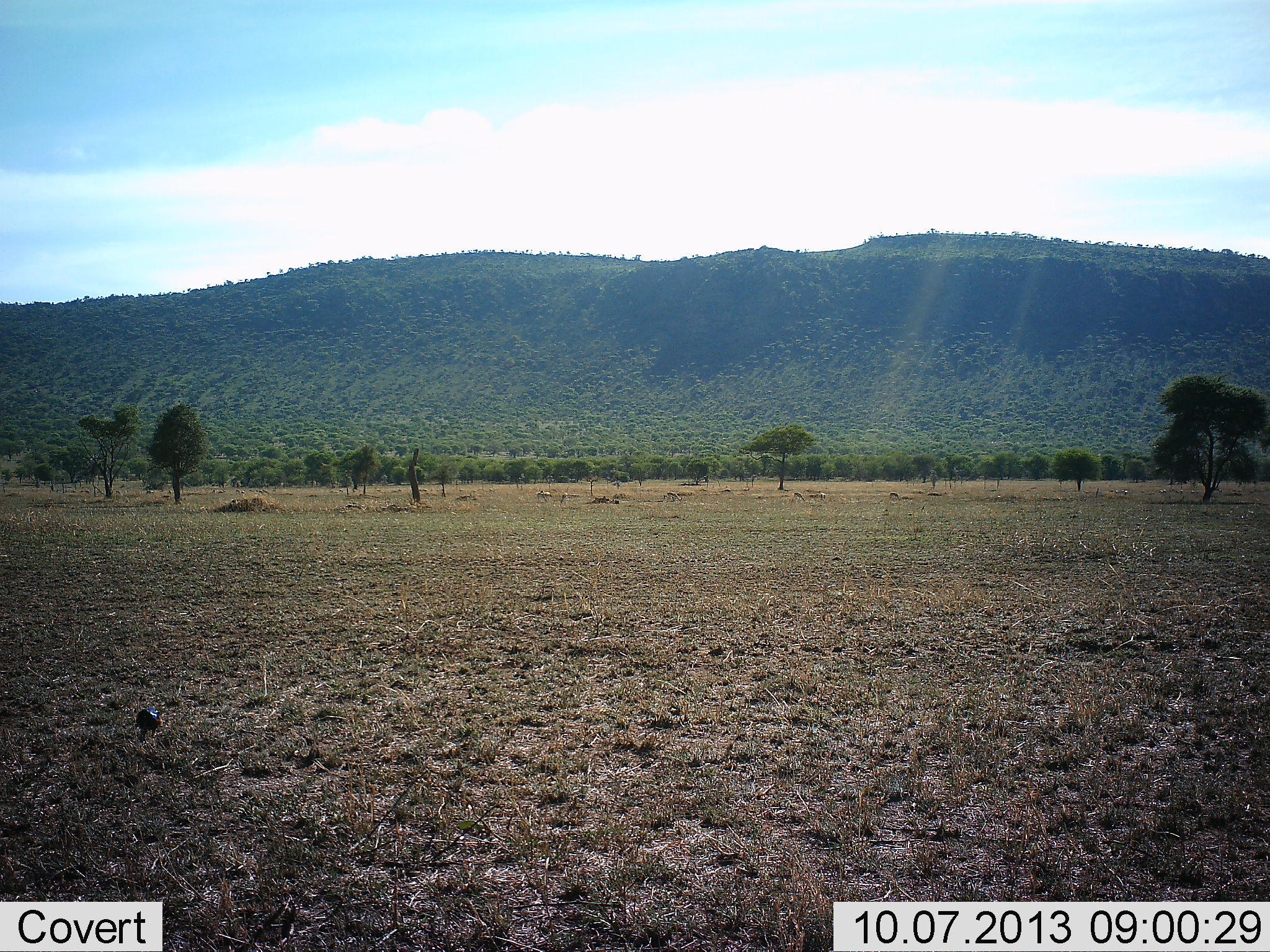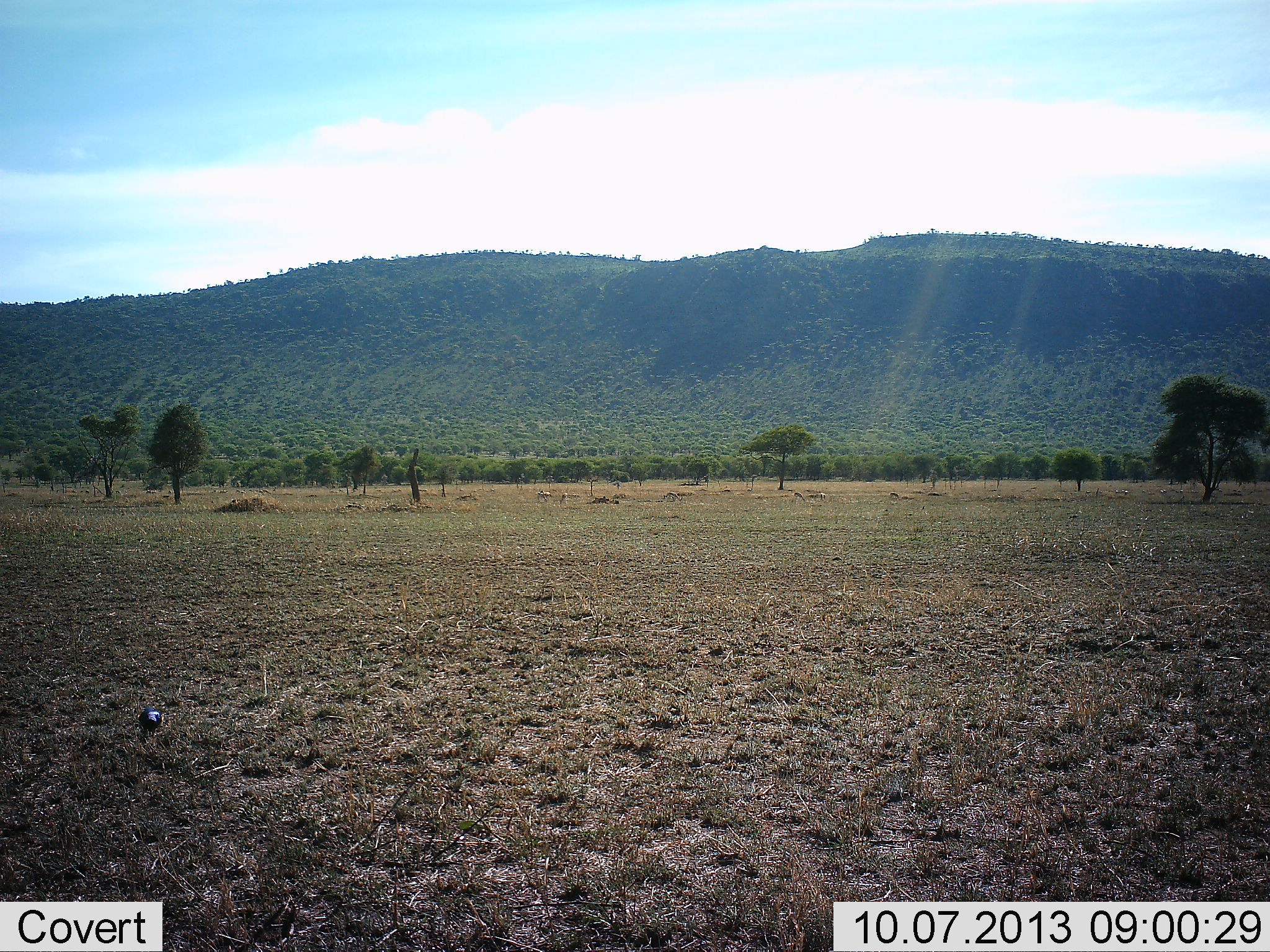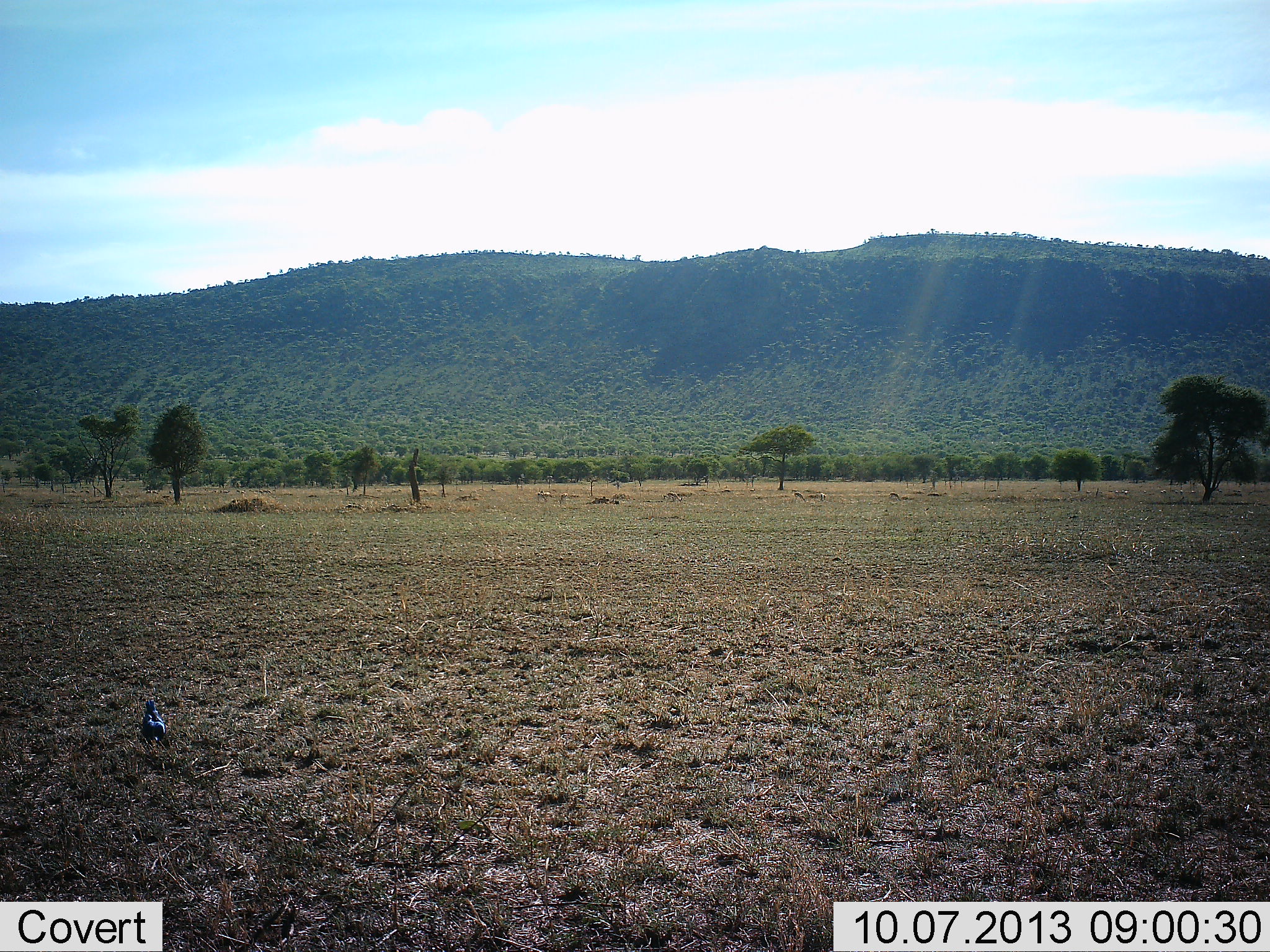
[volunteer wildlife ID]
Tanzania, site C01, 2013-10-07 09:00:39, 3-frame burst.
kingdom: Animalia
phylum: Chordata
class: Aves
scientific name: Aves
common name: bird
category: otherbird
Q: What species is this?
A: Otherbird (bird) (Aves).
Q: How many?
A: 1.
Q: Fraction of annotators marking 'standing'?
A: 28%.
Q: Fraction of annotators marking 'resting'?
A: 0%.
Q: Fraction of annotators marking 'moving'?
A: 17%.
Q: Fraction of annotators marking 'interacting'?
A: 0%.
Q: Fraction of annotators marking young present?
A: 0%.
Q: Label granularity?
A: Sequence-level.